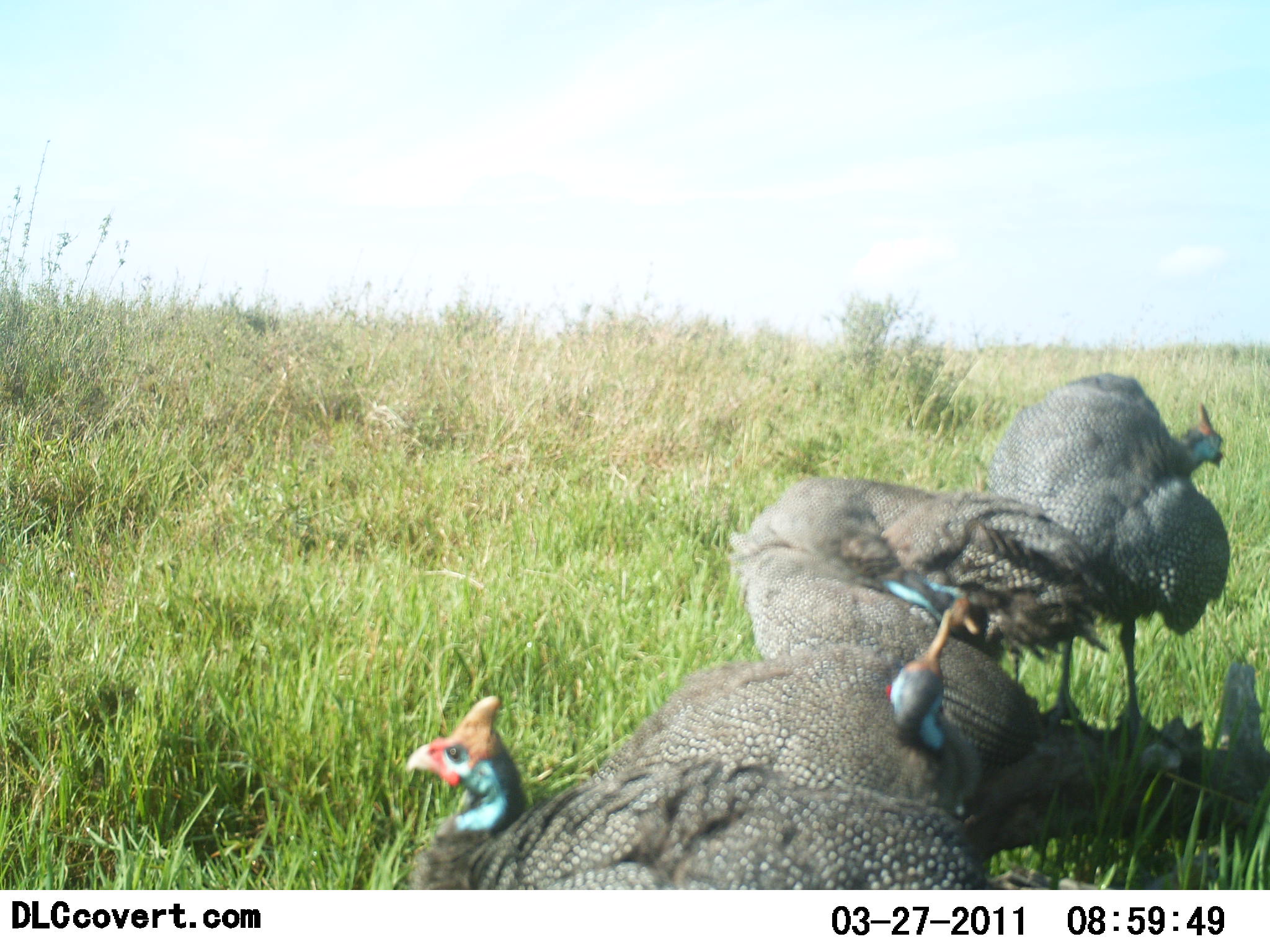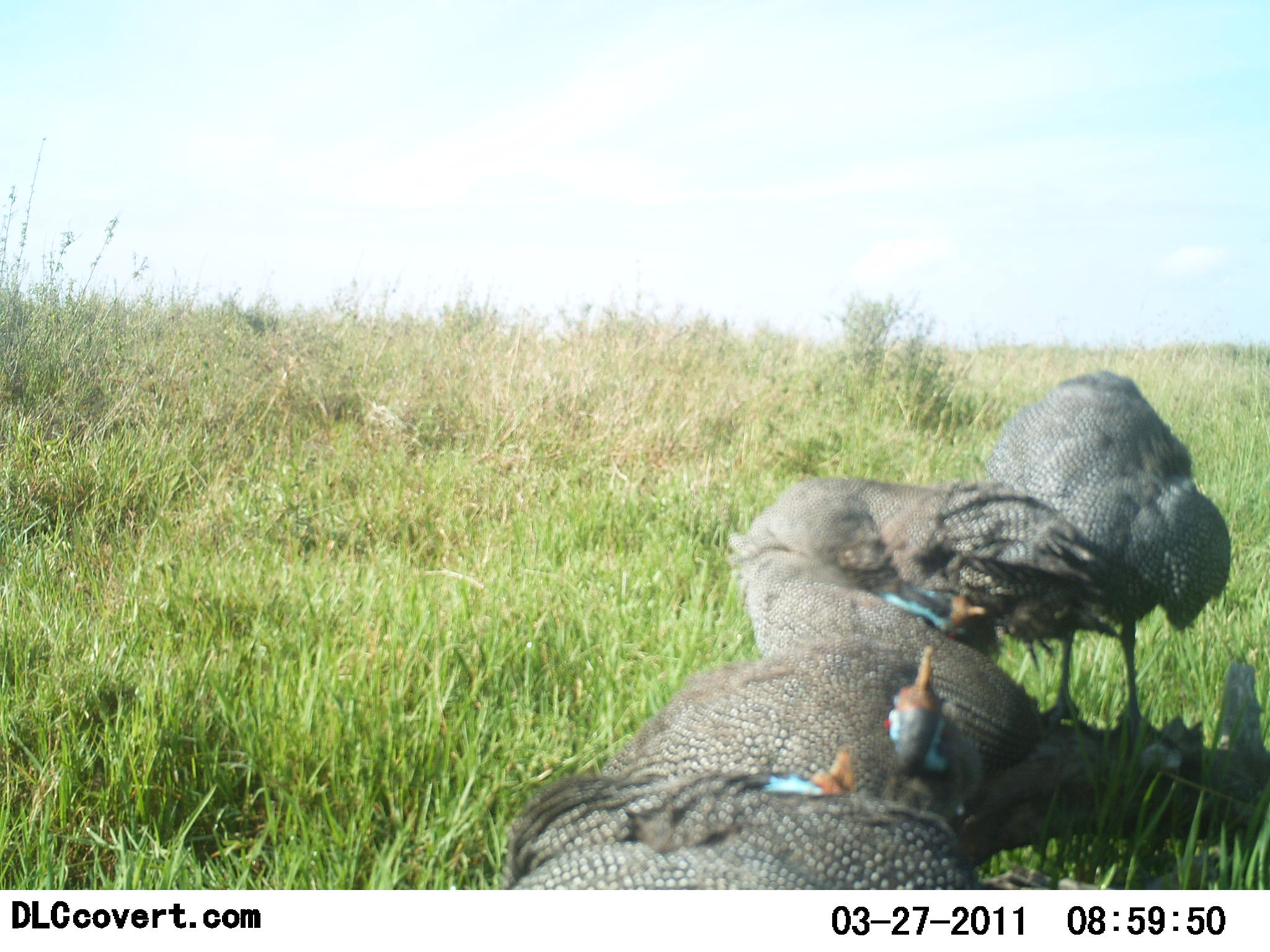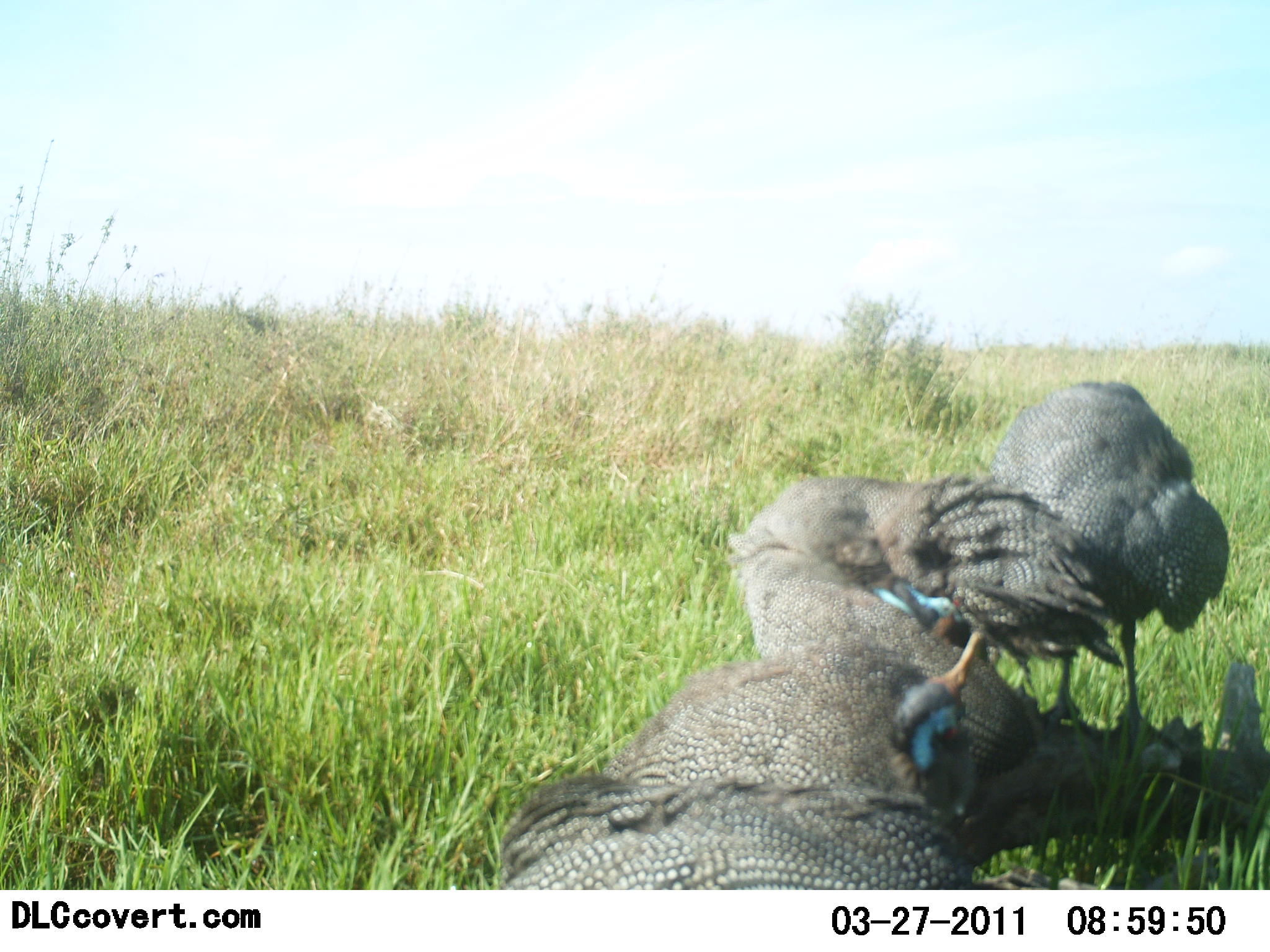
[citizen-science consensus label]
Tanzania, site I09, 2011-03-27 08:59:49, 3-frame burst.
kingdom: Animalia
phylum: Chordata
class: Aves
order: Galliformes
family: Numididae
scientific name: Numididae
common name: guinea fowl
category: guineafowl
Guineafowl (guinea fowl) (Numididae), count 4. Behavior (volunteer vote fractions): standing 56%, resting 38%, moving 12%, interacting 12%. Young present (vote fraction): 0%. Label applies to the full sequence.